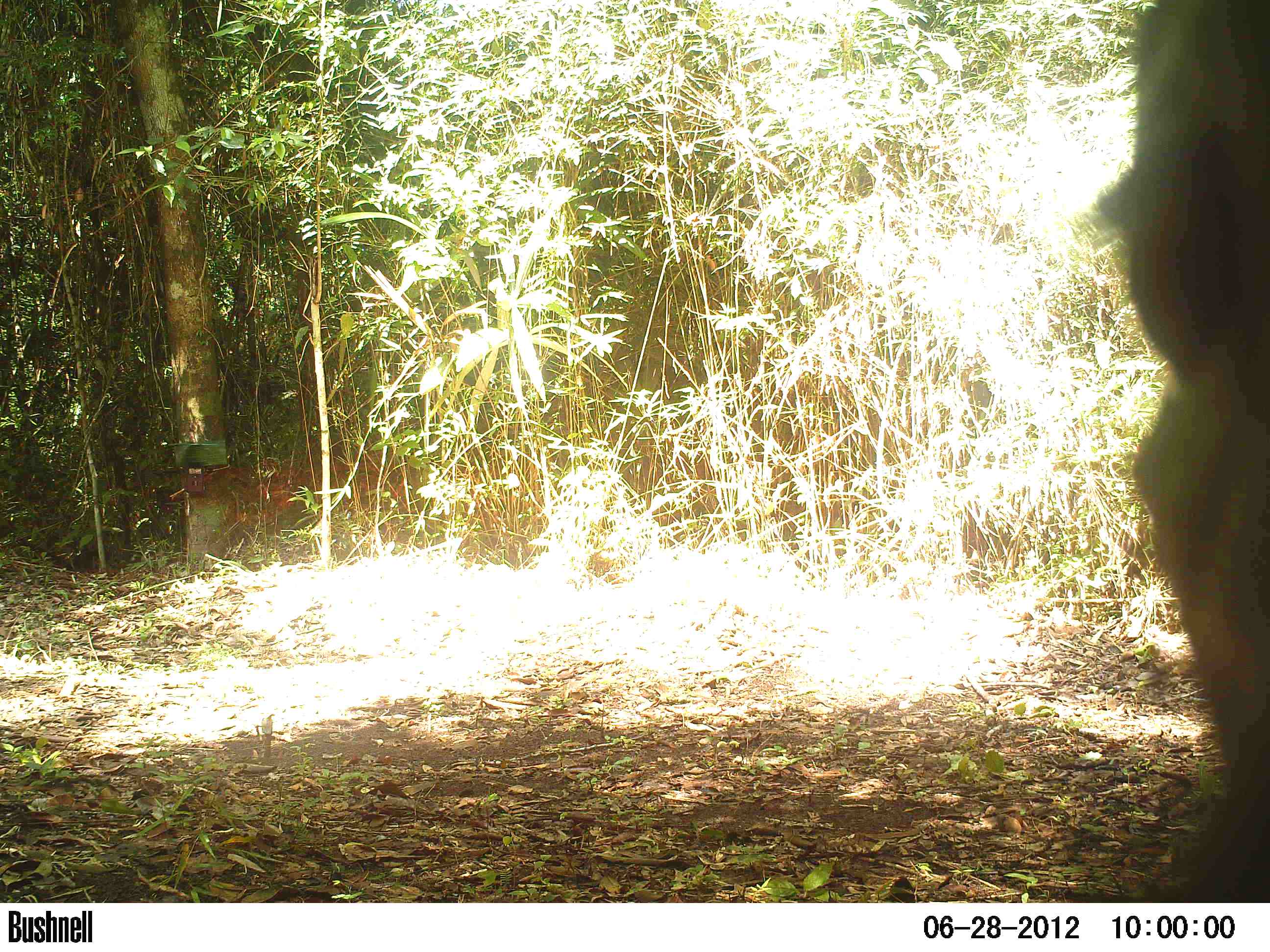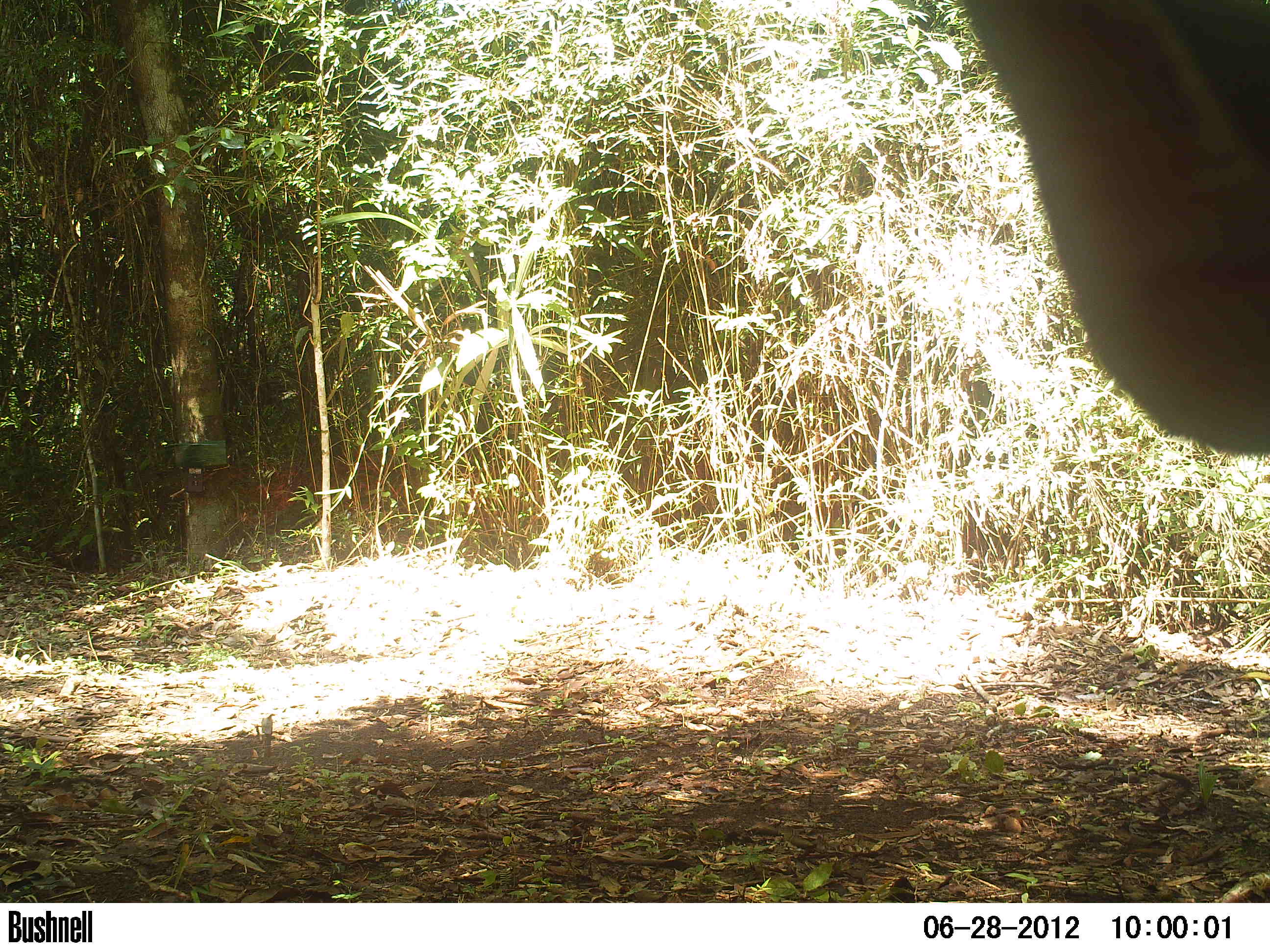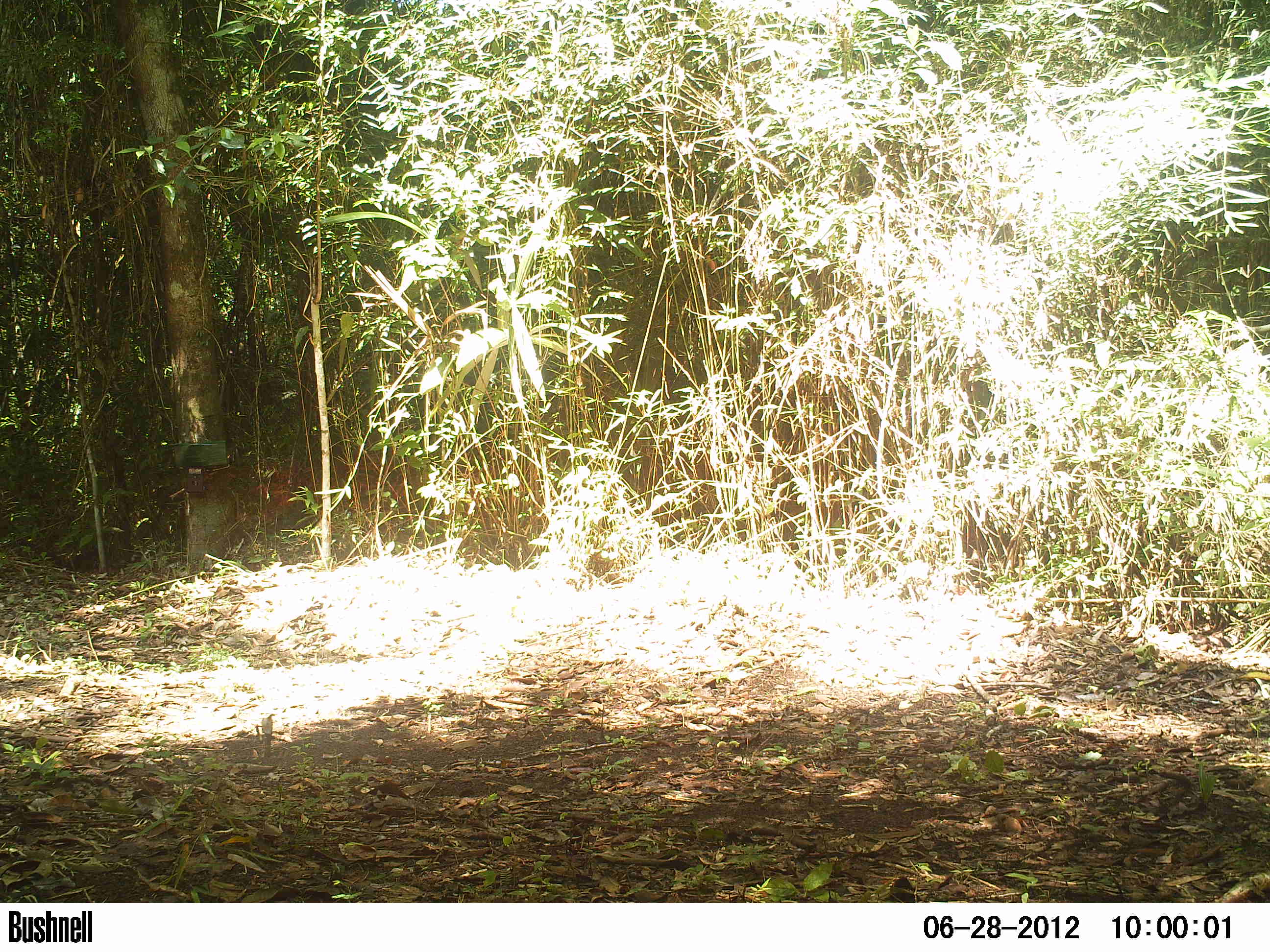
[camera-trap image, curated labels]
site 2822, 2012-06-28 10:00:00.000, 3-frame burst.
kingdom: Animalia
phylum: Chordata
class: Mammalia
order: Artiodactyla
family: Cervidae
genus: Odocoileus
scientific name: Odocoileus pandora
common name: yucatán brown brocket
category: mazama pandora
Mazama pandora (yucatán brown brocket) (Odocoileus pandora), count 1, age adult.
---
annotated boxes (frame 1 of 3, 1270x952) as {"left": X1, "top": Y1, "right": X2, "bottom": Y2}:
mazama pandora: {"left": 1086, "top": 0, "right": 1270, "bottom": 902}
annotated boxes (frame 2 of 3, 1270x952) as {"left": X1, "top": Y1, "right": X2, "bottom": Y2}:
mazama pandora: {"left": 955, "top": 0, "right": 1269, "bottom": 458}